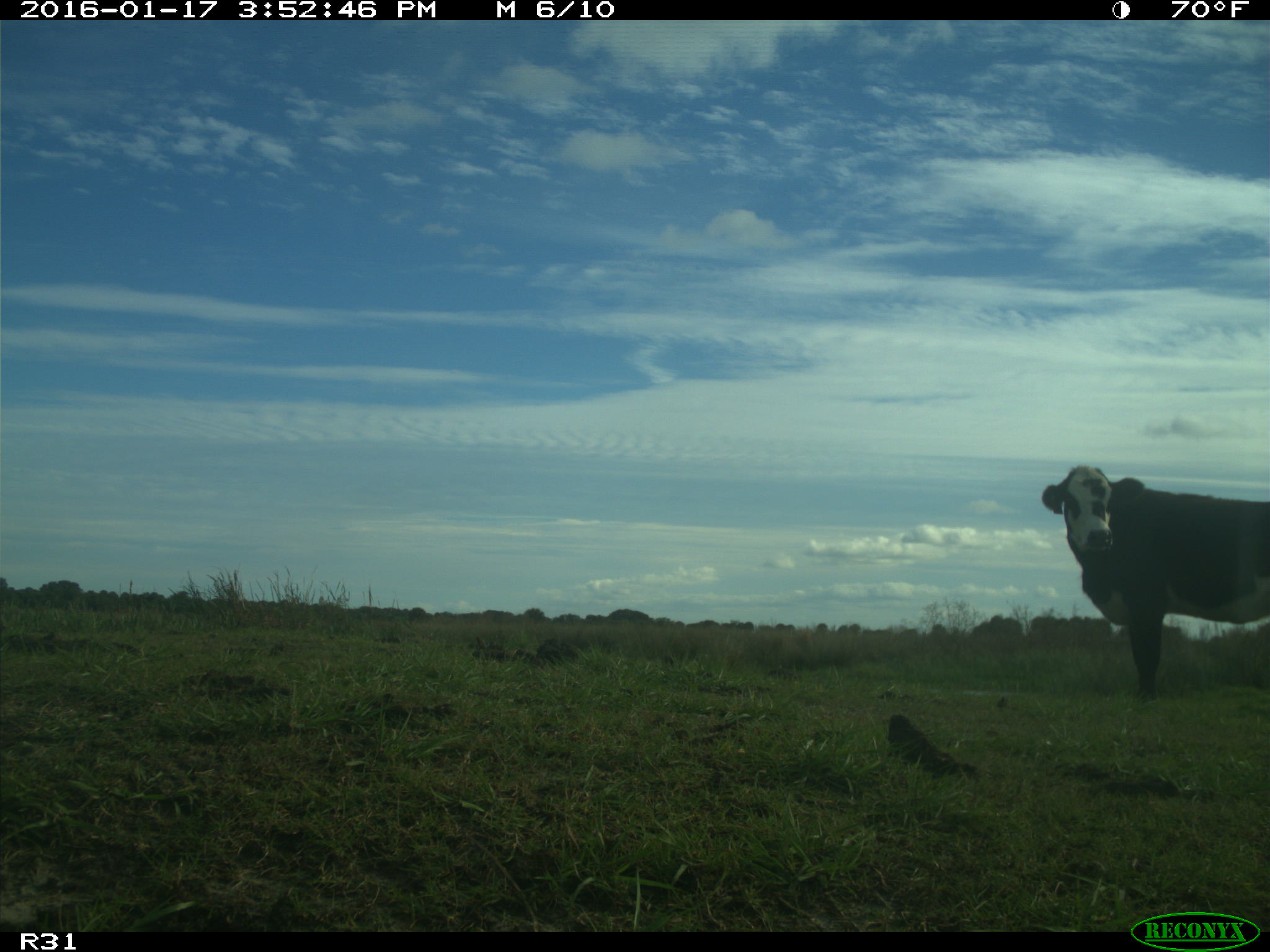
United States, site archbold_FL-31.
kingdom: Animalia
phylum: Chordata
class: Mammalia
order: Artiodactyla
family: Bovidae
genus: Bos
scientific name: Bos taurus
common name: domestic cow